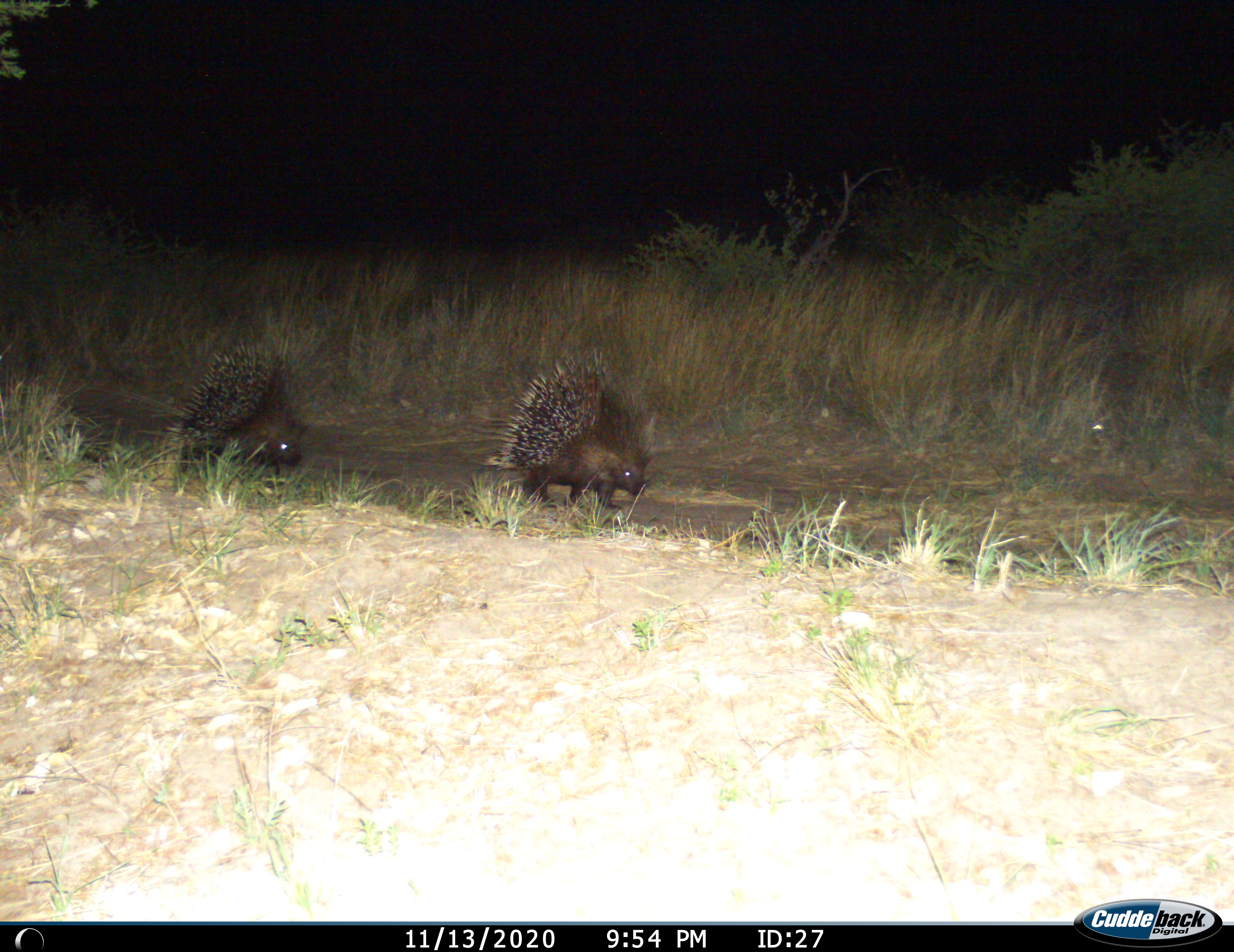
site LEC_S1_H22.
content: unidentified animal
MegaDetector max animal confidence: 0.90